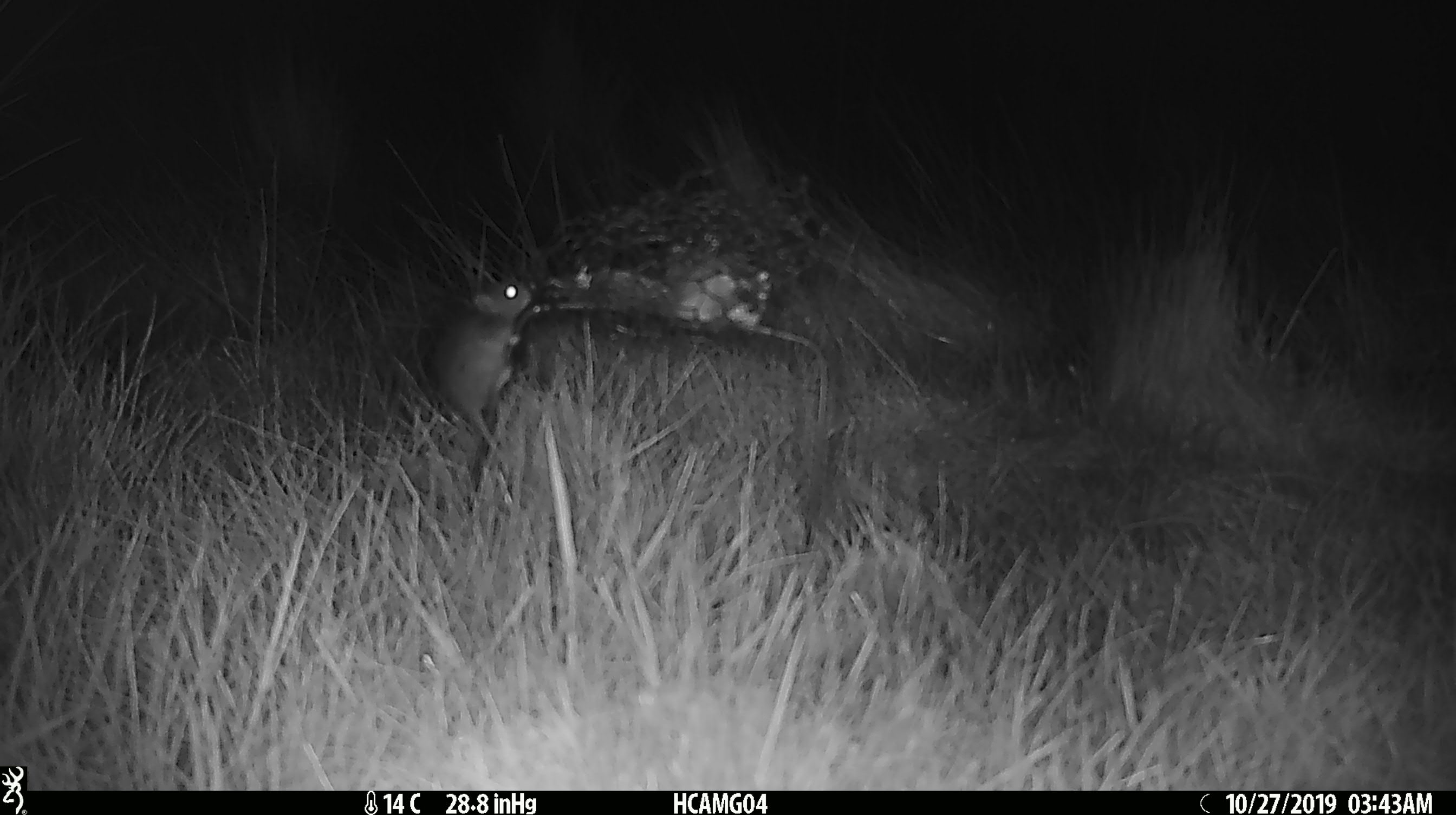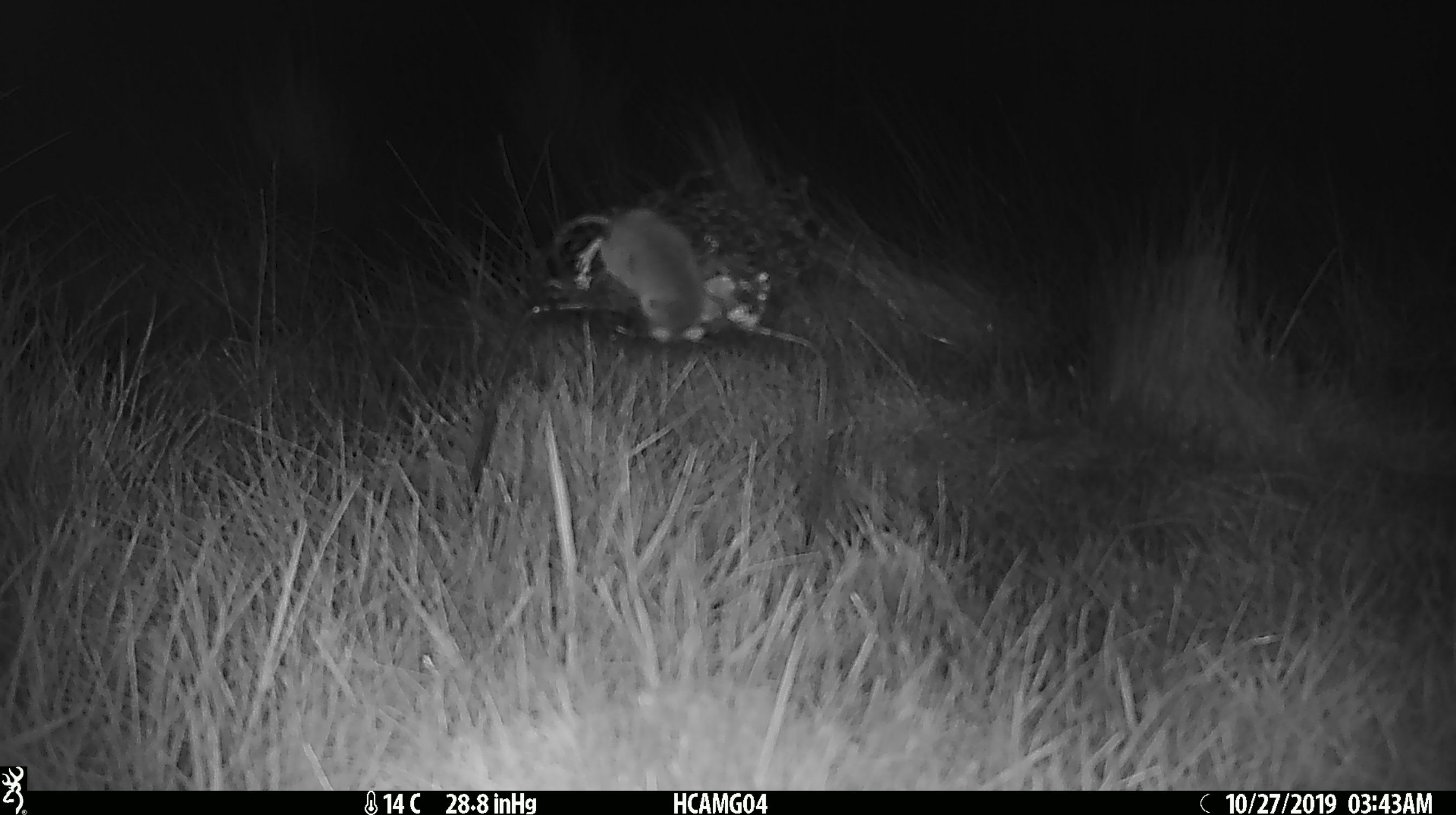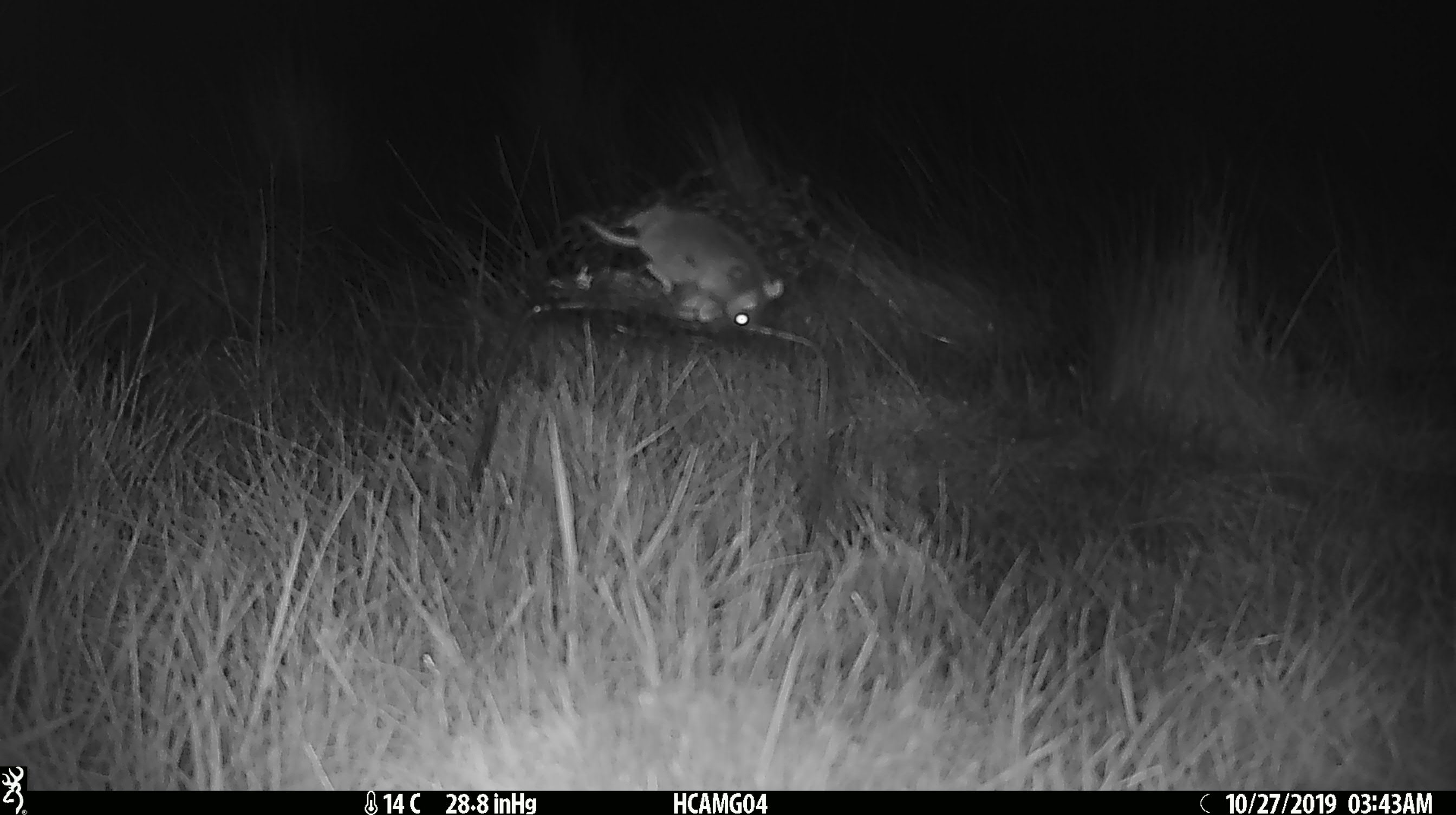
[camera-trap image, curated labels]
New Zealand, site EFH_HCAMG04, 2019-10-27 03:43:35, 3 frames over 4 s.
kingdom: Animalia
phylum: Chordata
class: Mammalia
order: Rodentia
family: Muridae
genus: Mus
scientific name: Mus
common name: mouse